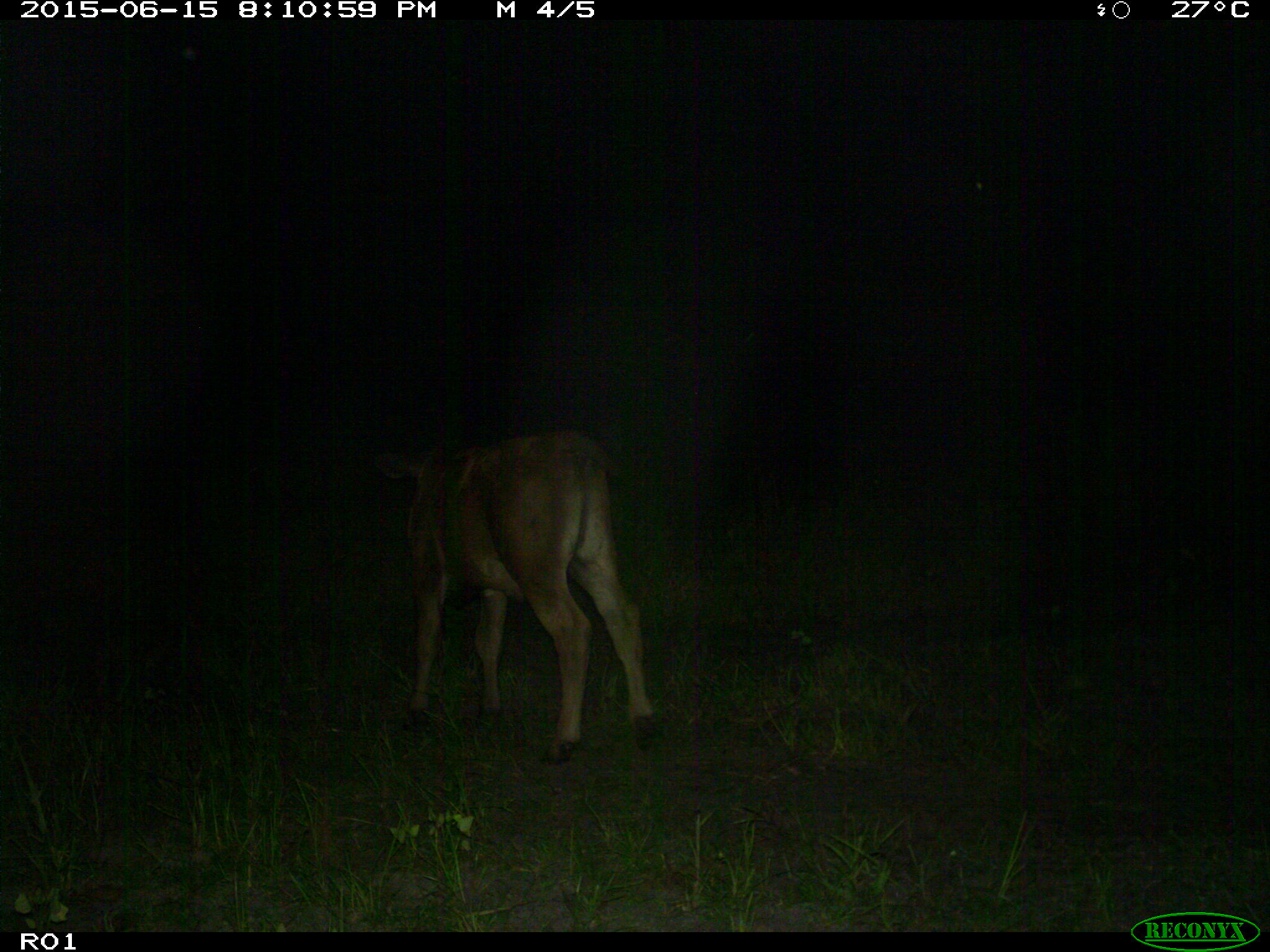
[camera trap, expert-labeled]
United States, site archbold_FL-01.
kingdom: Animalia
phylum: Chordata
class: Mammalia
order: Artiodactyla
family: Bovidae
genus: Bos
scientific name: Bos taurus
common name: domestic cow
Bos taurus (domestic cow).